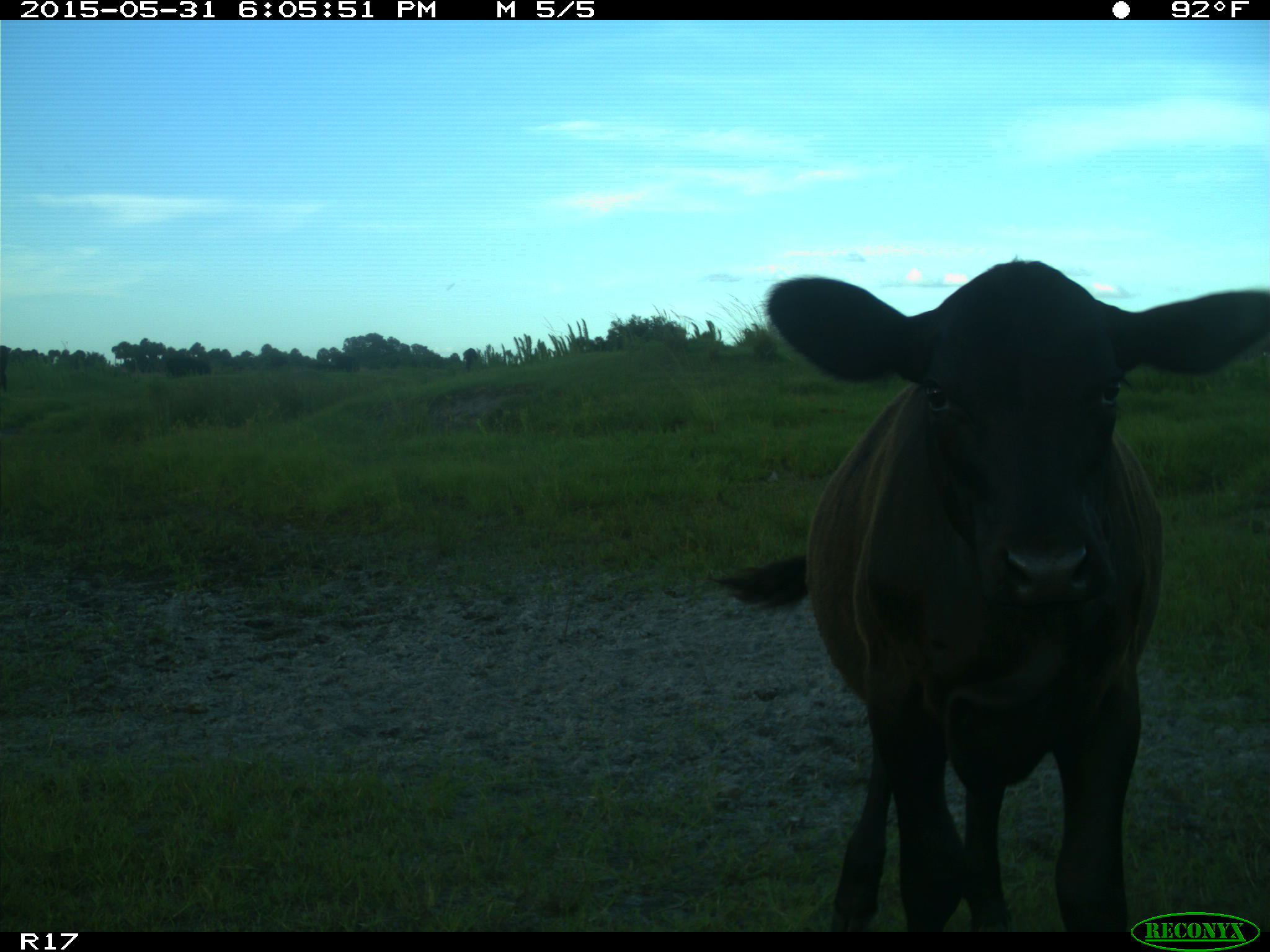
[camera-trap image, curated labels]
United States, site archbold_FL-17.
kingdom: Animalia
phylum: Chordata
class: Mammalia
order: Artiodactyla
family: Bovidae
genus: Bos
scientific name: Bos taurus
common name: domestic cow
Bos taurus (domestic cow).